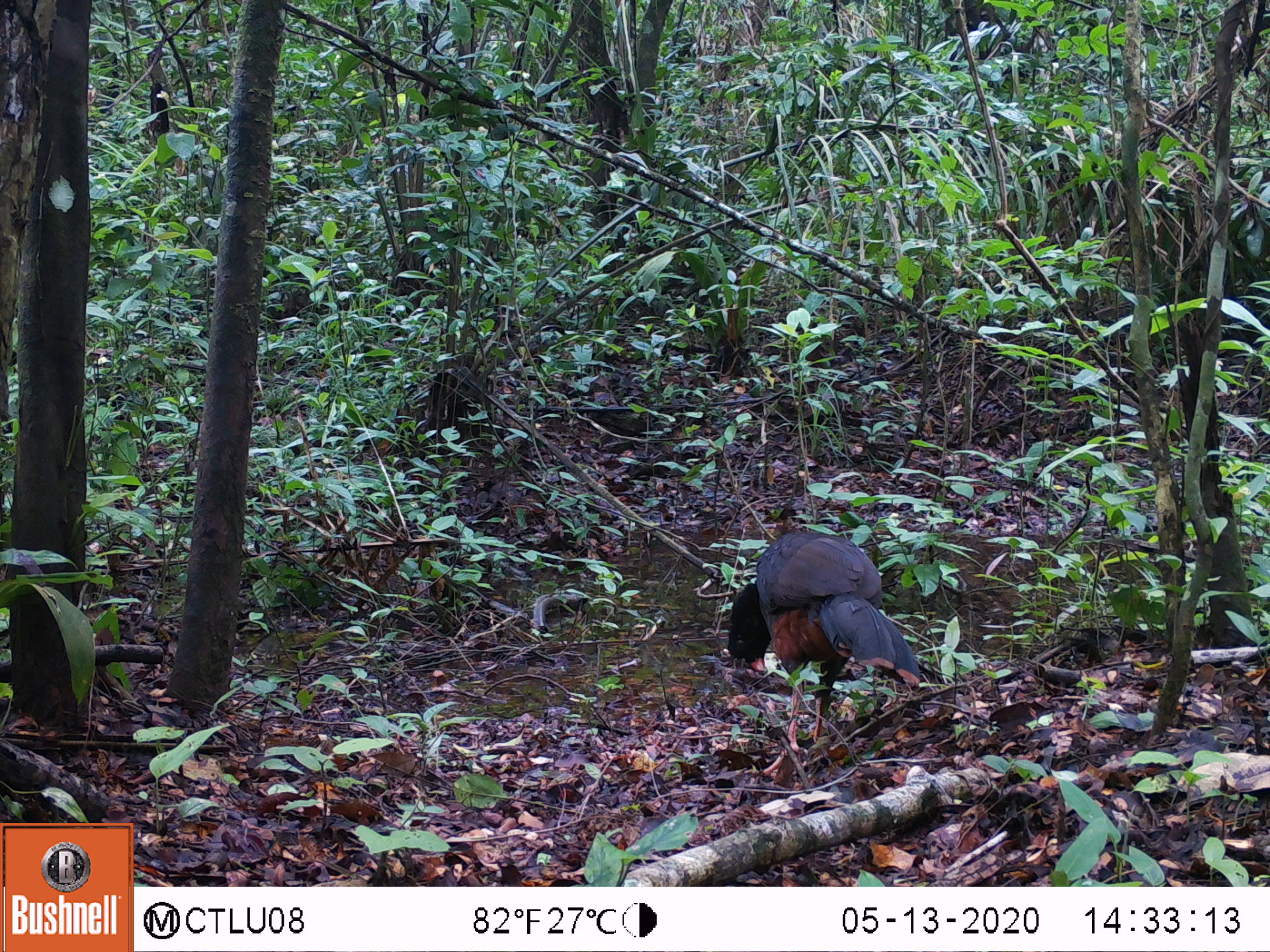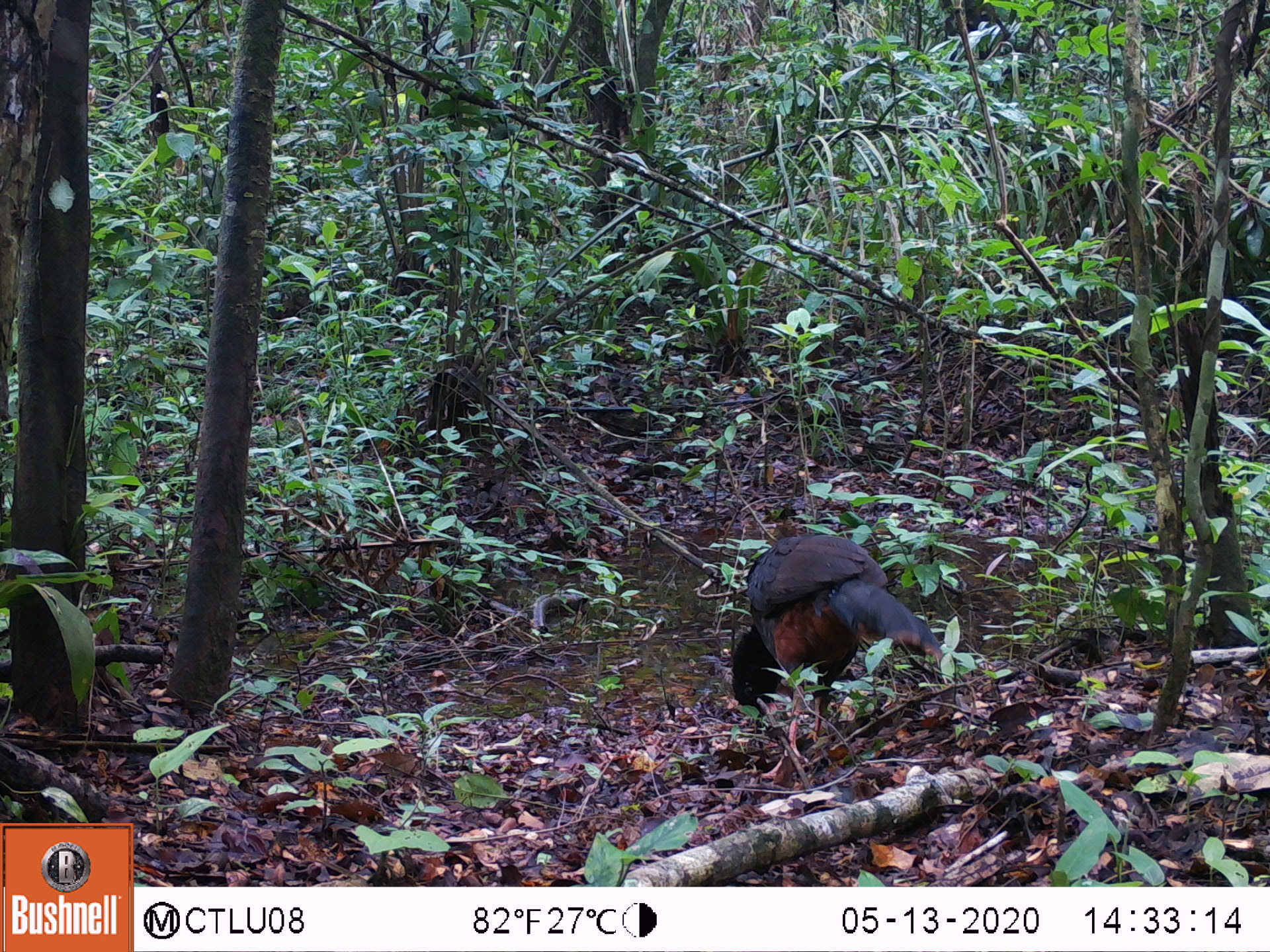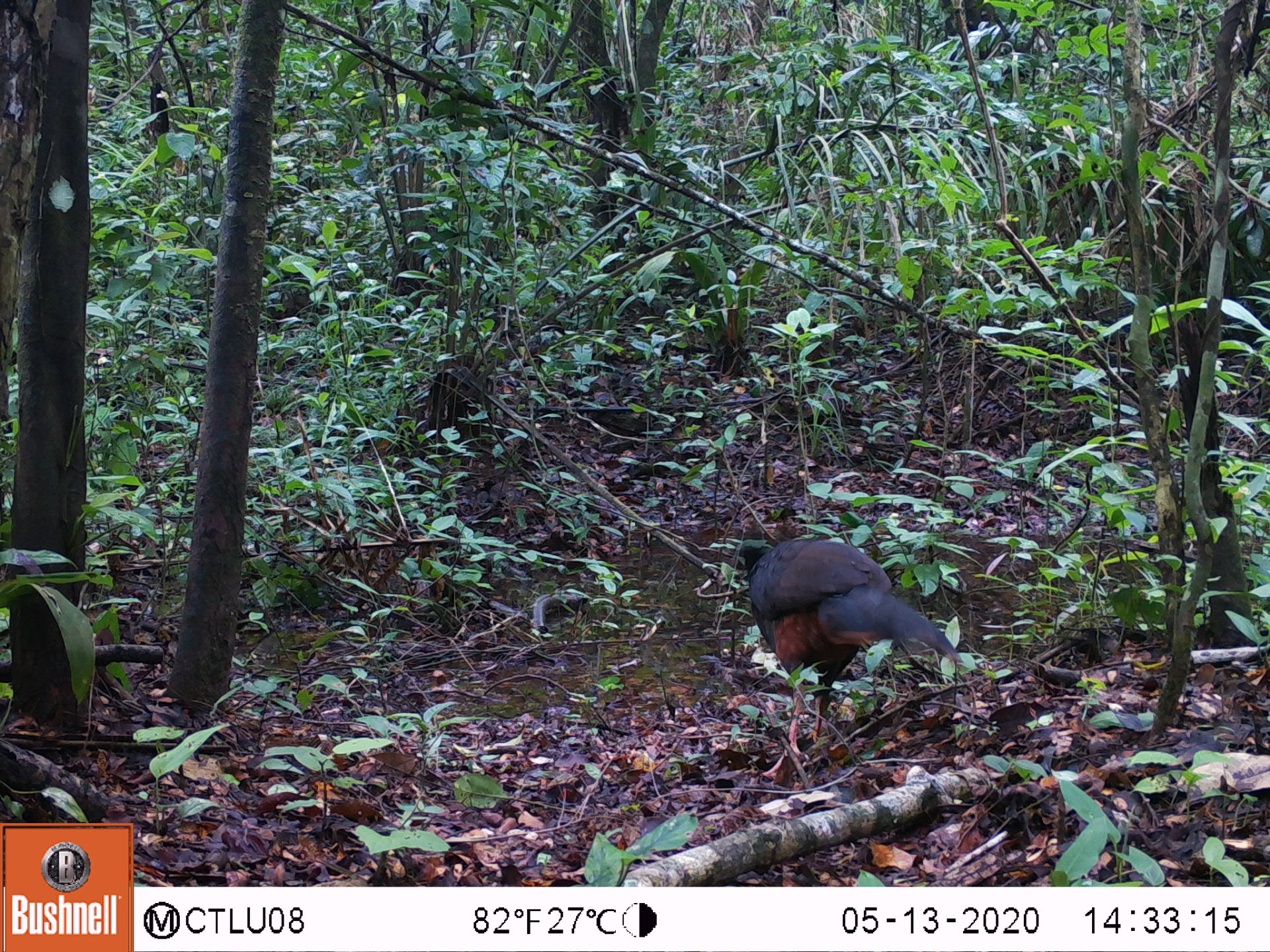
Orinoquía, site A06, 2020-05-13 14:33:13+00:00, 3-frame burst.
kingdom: Animalia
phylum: Chordata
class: Aves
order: Galliformes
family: Cracidae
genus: Mitu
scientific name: Mitu salvini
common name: salvin's currasow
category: salvins curassow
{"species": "salvins curassow (salvin's currasow) (Mitu salvini)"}